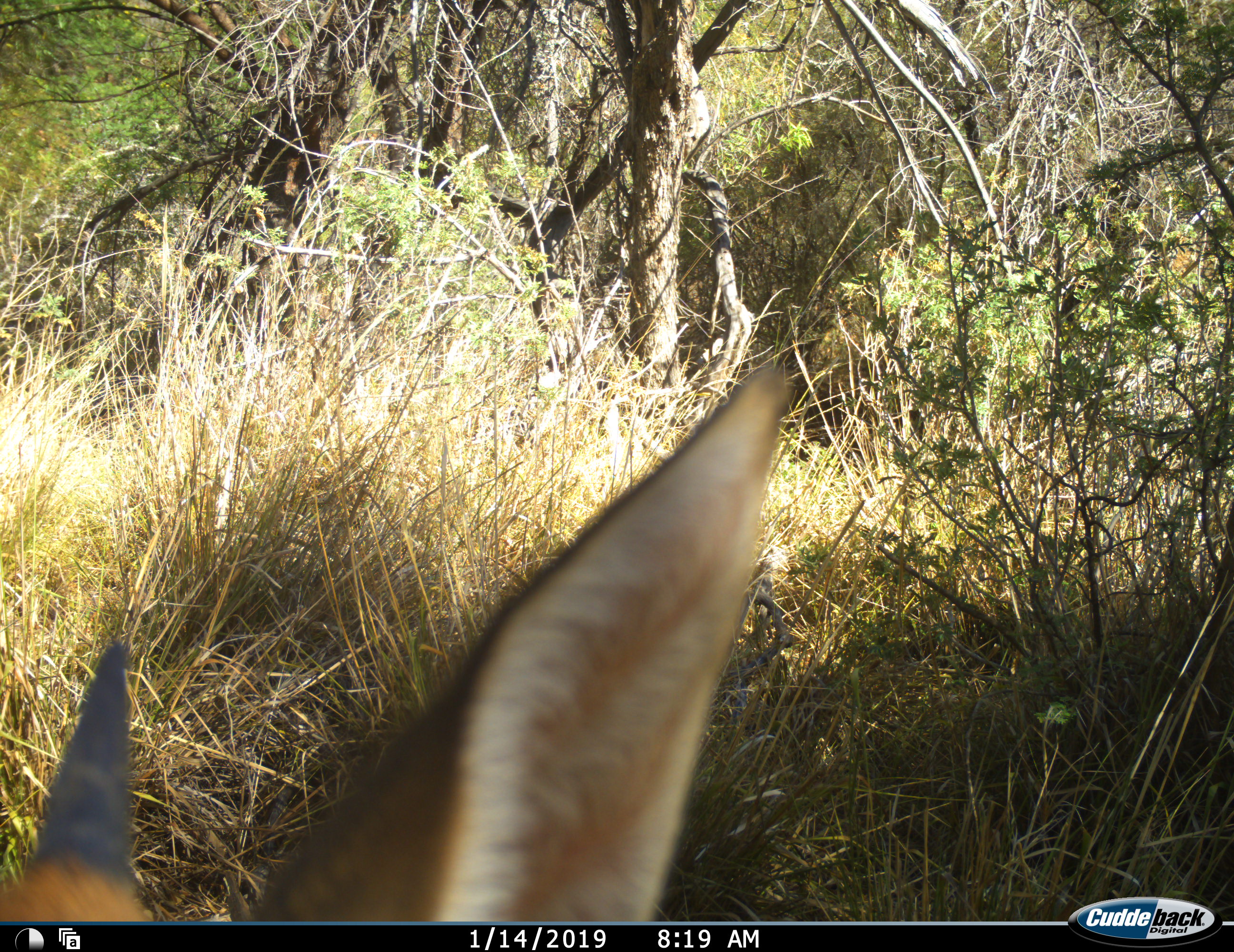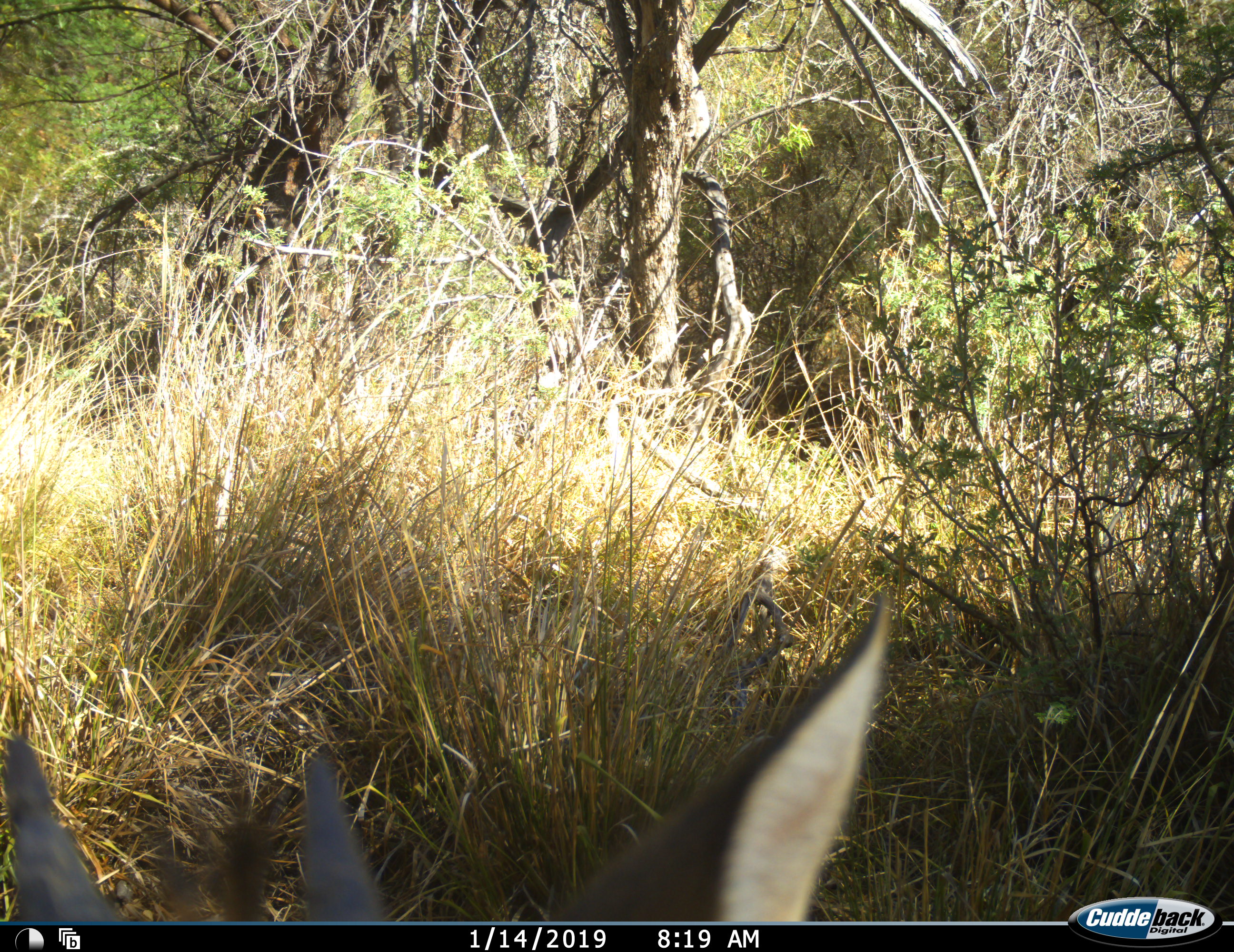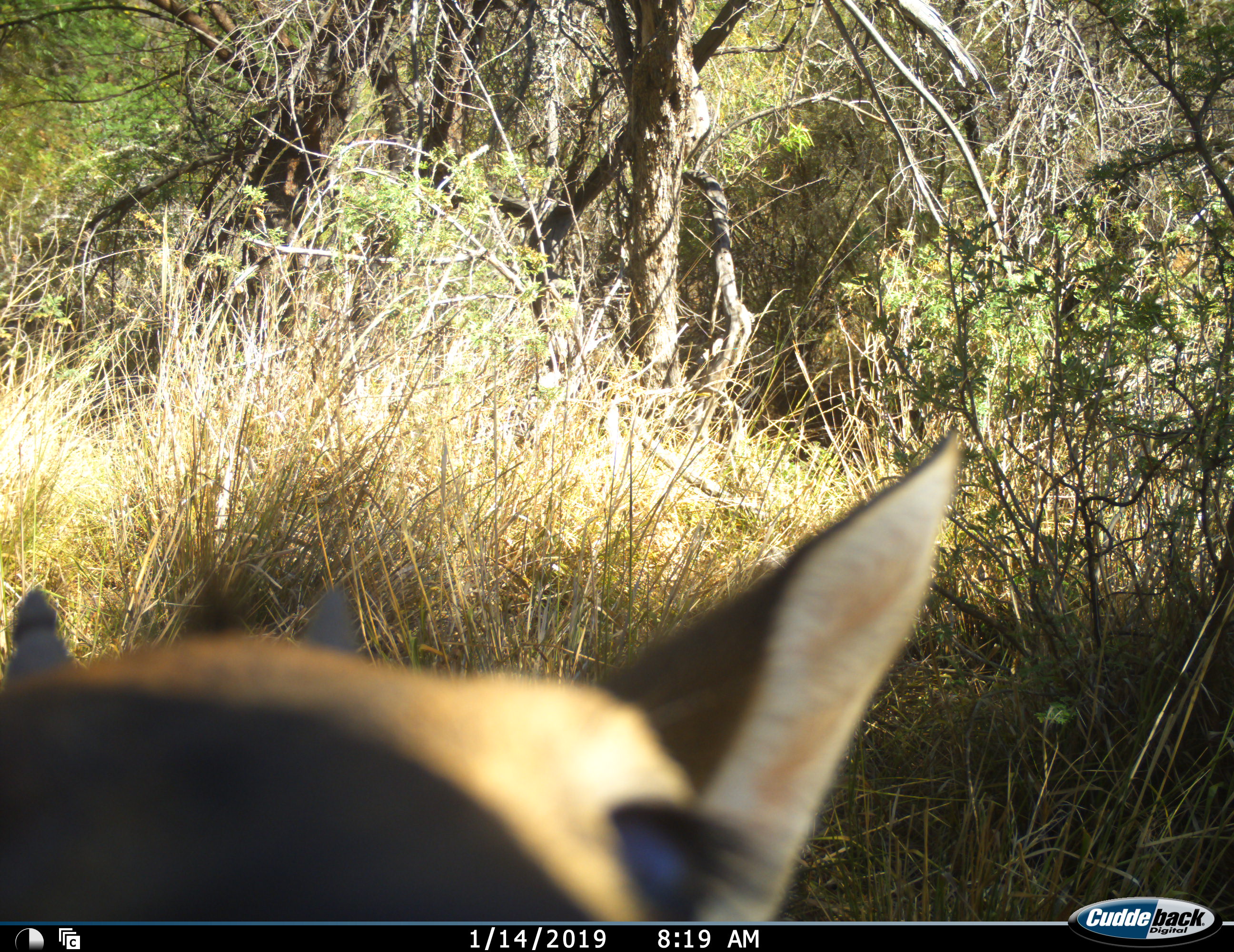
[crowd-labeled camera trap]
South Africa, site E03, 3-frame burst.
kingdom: Animalia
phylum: Chordata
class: Mammalia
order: Artiodactyla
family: Bovidae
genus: Sylvicapra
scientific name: Sylvicapra grimmia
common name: common grey duiker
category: duikercommongrey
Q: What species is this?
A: Duikercommongrey (common grey duiker) (Sylvicapra grimmia).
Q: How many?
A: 1.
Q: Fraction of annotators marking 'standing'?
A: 71%.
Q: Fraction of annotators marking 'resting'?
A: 14%.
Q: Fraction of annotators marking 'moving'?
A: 29%.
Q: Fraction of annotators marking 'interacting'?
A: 14%.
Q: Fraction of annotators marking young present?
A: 0%.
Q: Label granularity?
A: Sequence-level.